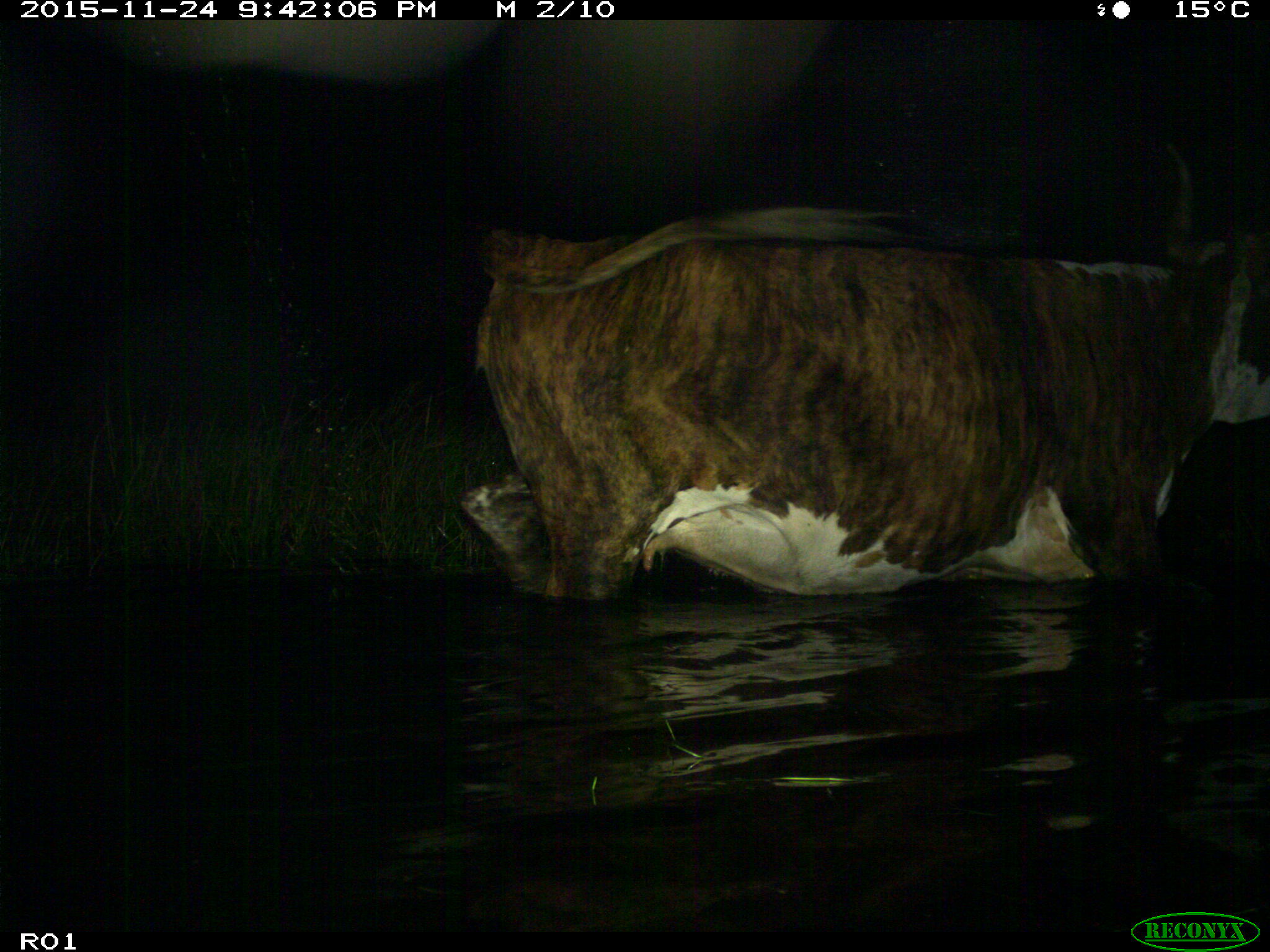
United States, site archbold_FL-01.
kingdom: Animalia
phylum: Chordata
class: Mammalia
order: Artiodactyla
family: Bovidae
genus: Bos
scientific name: Bos taurus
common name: domestic cow